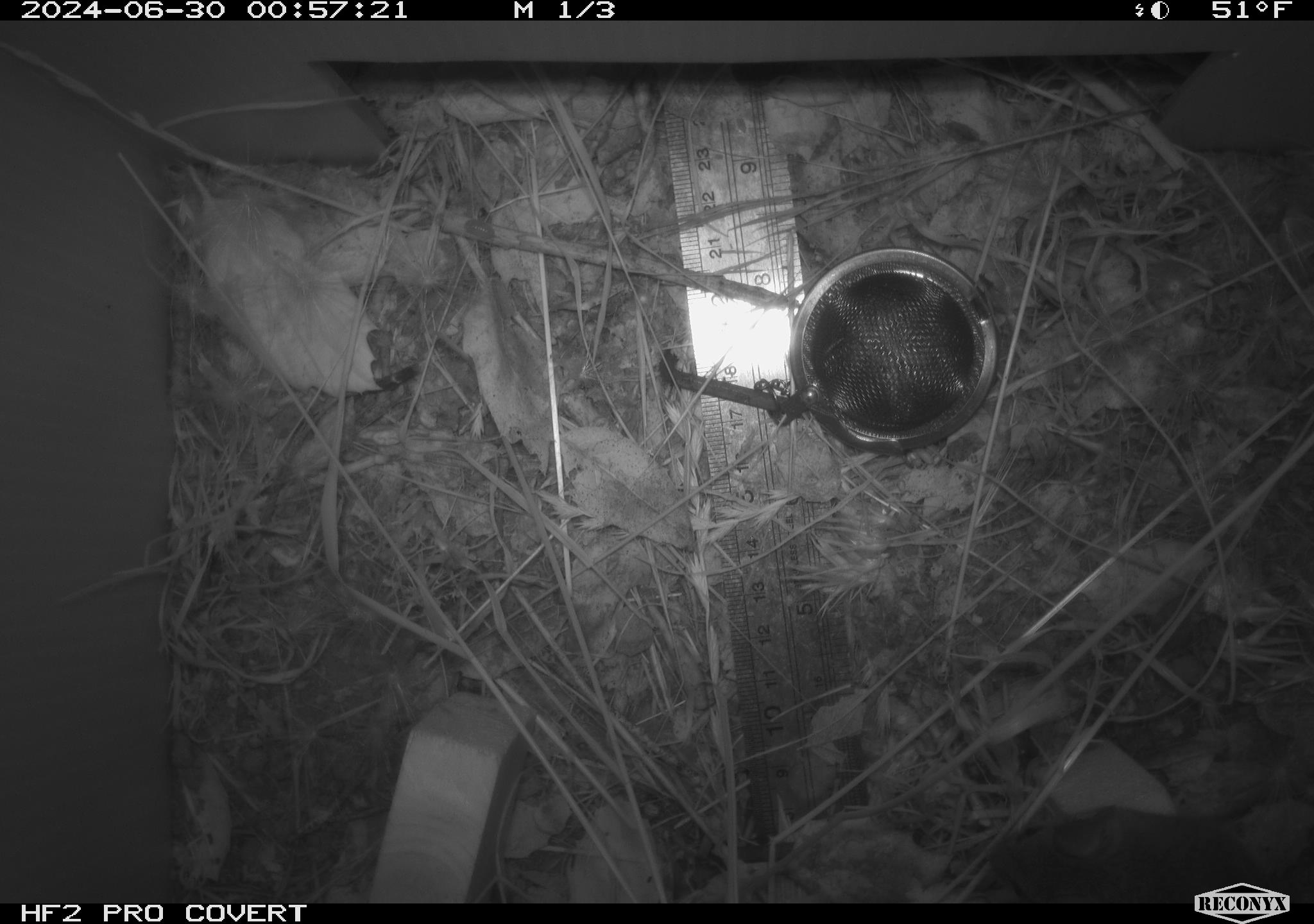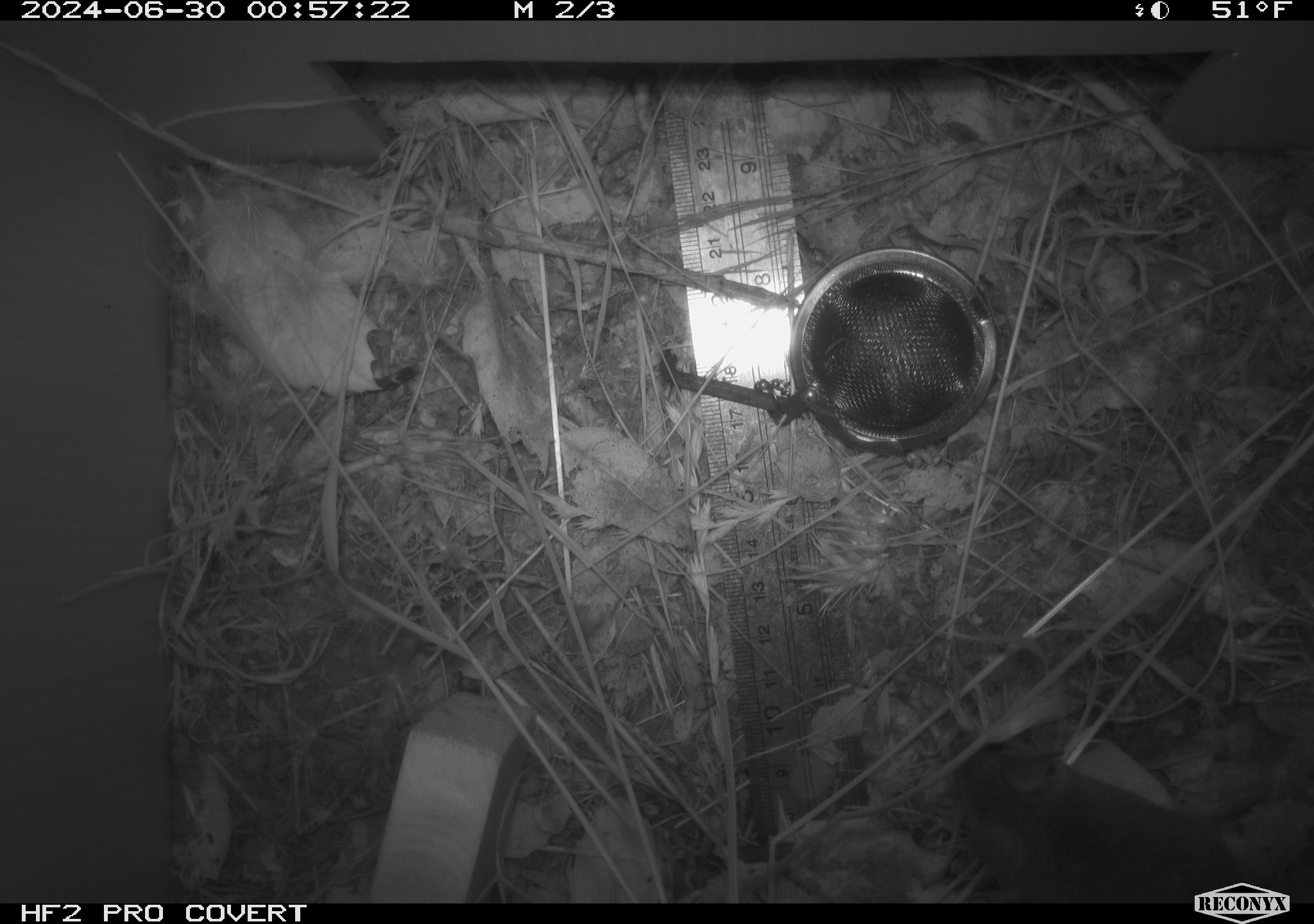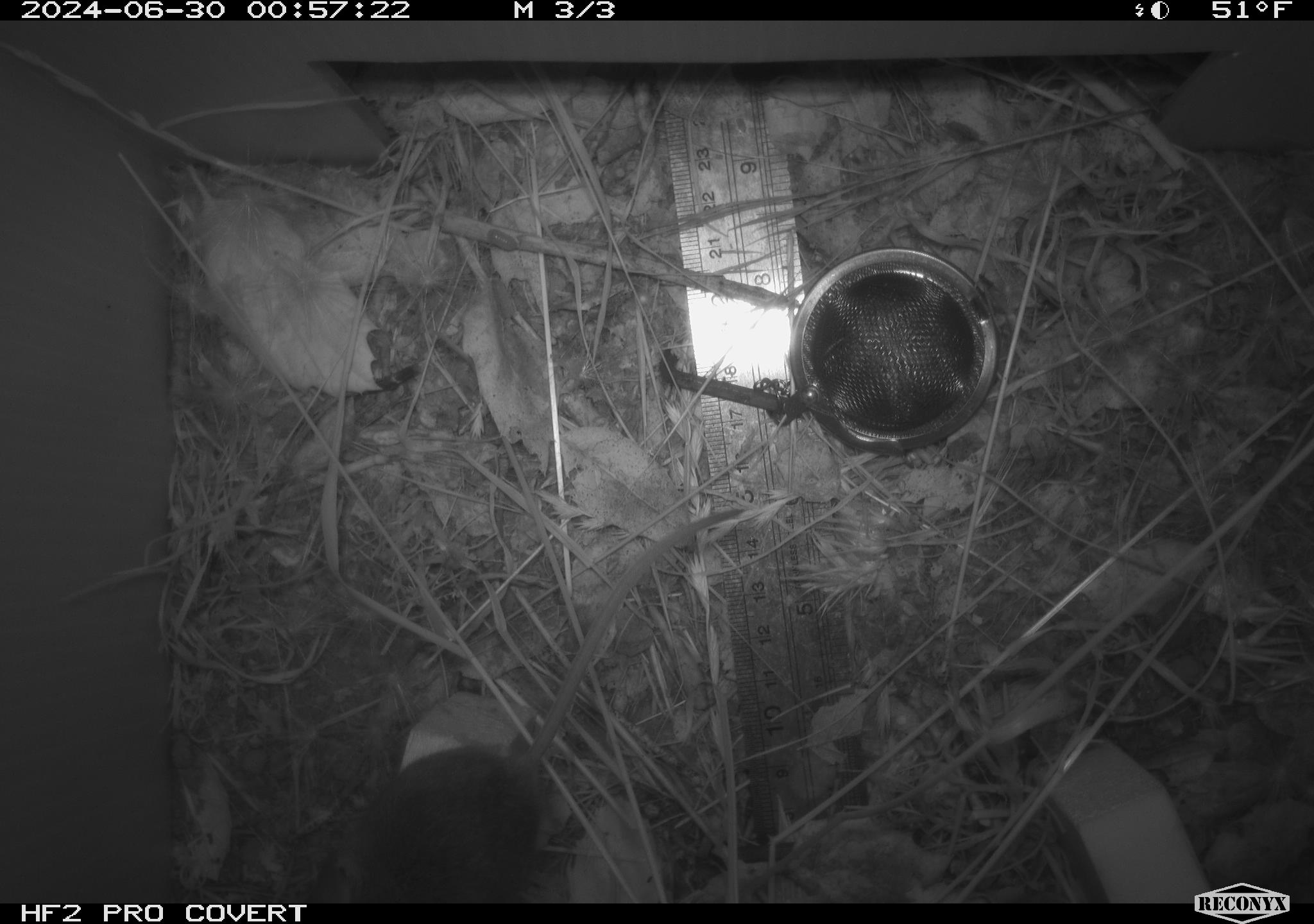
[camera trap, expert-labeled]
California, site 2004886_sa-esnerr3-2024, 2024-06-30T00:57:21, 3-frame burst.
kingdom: Animalia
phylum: Chordata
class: Mammalia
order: Rodentia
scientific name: Rodentia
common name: rodent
Rodent (Rodentia).